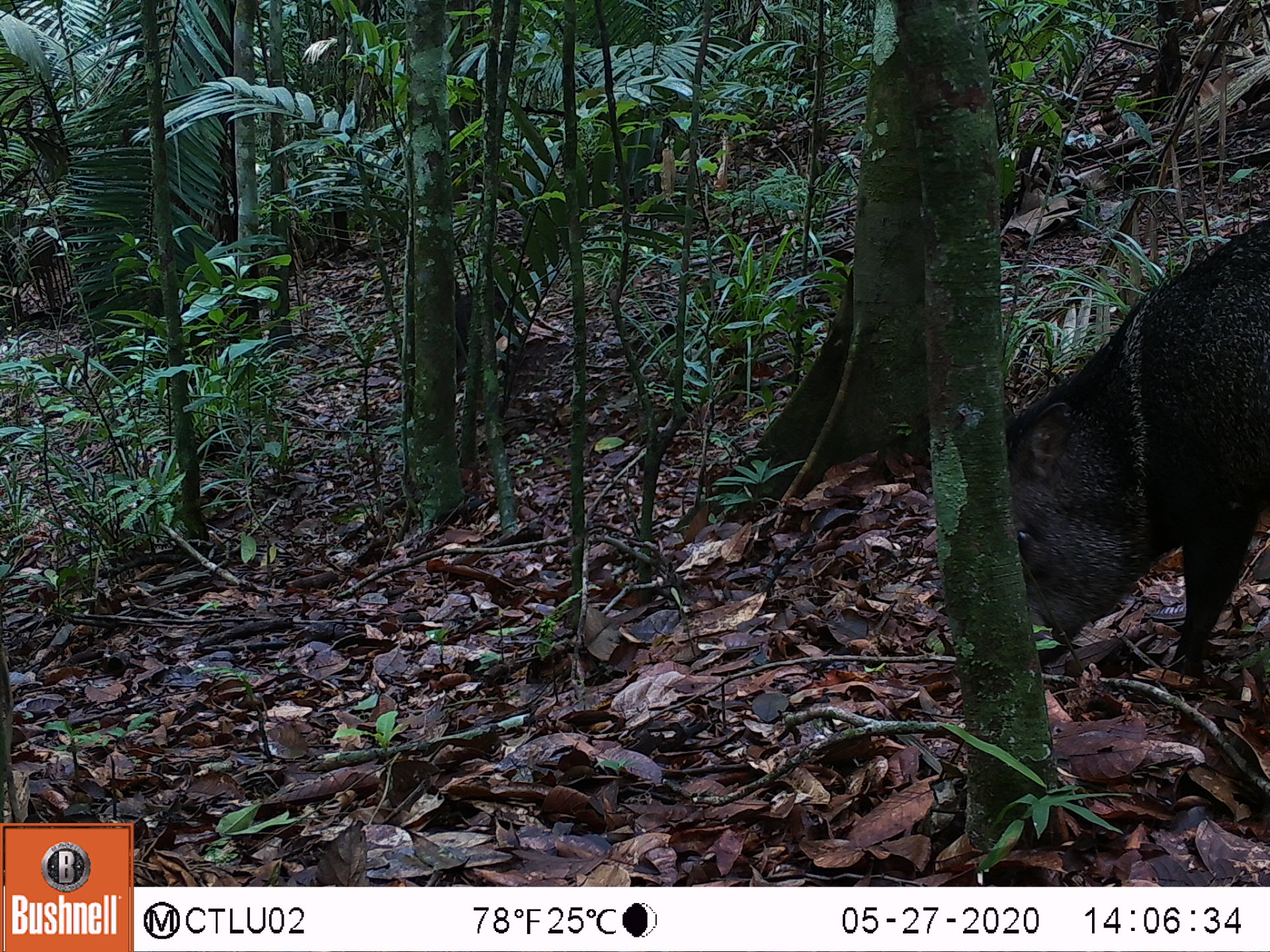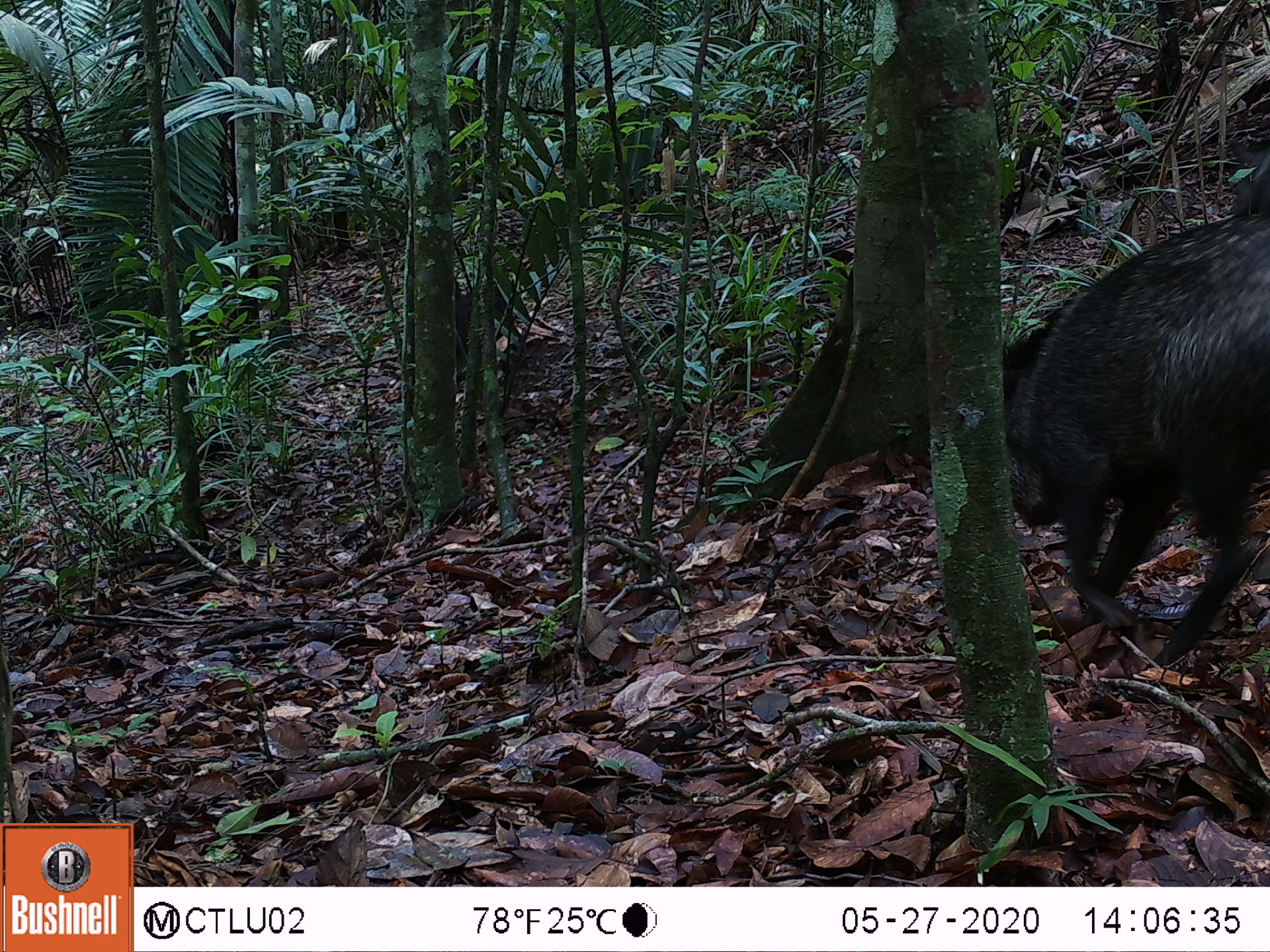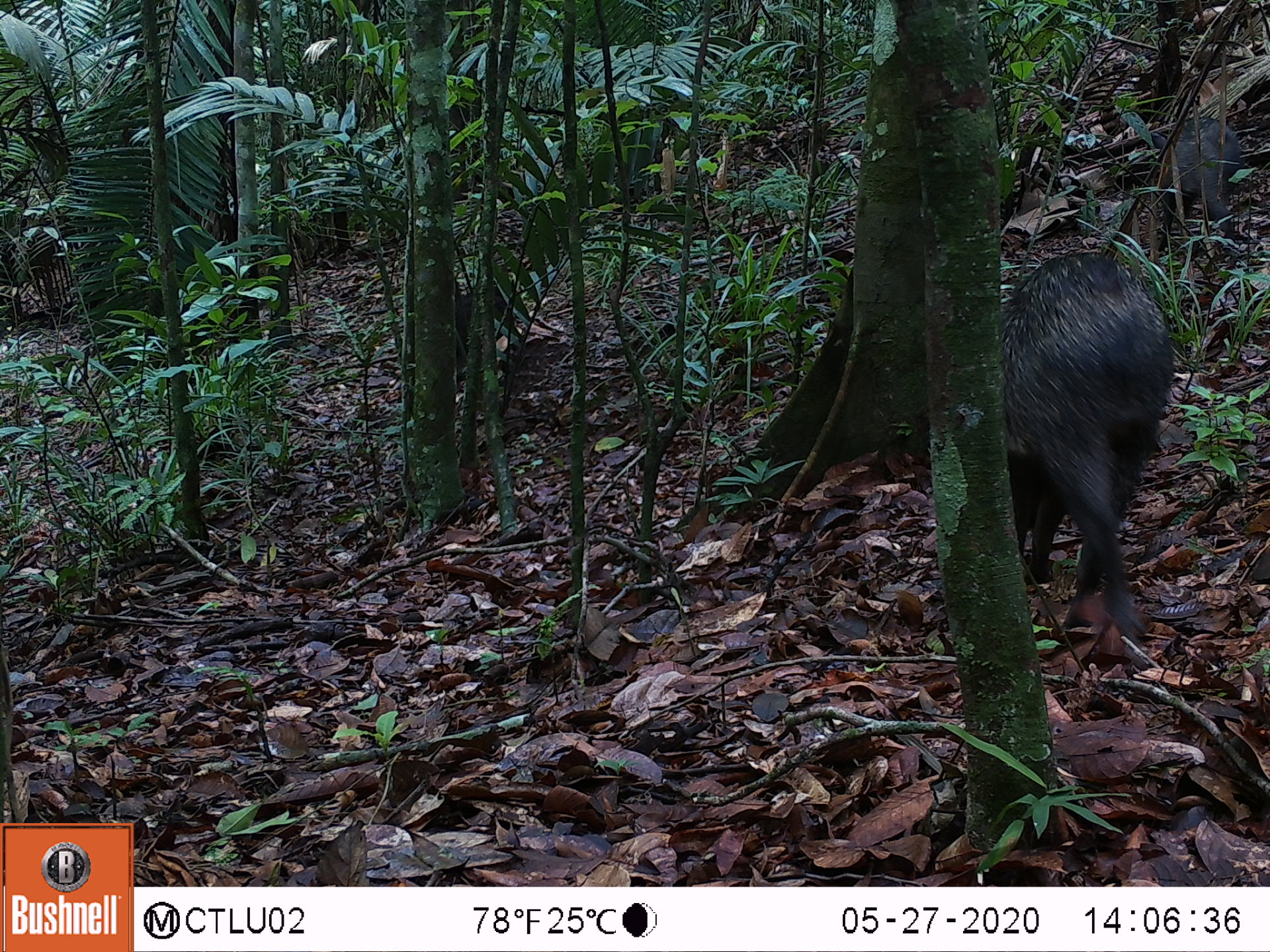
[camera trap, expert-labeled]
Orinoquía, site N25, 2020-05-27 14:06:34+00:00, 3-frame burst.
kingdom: Animalia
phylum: Chordata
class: Mammalia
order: Artiodactyla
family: Tayassuidae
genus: Pecari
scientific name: Pecari tajacu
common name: collared peccary